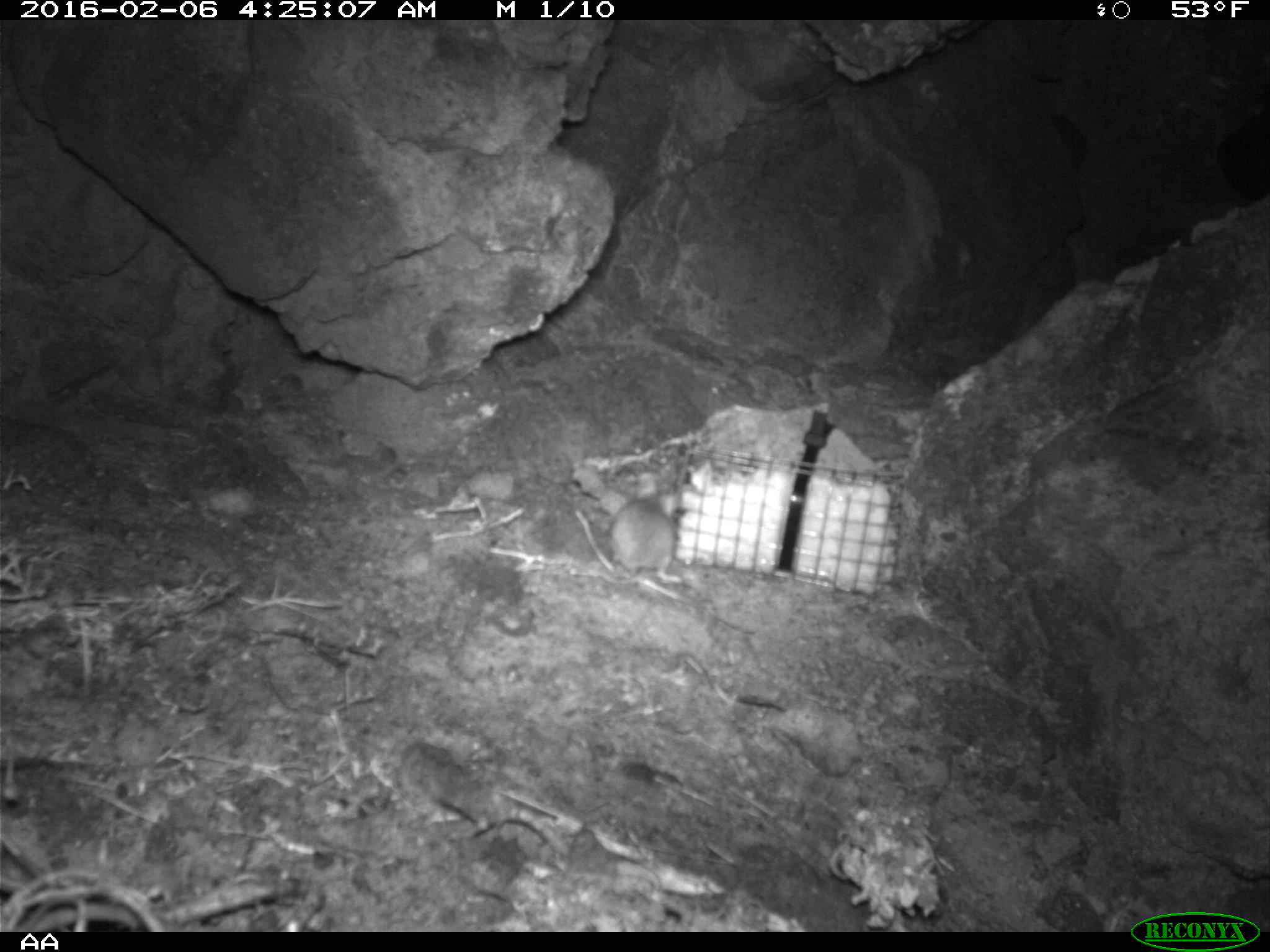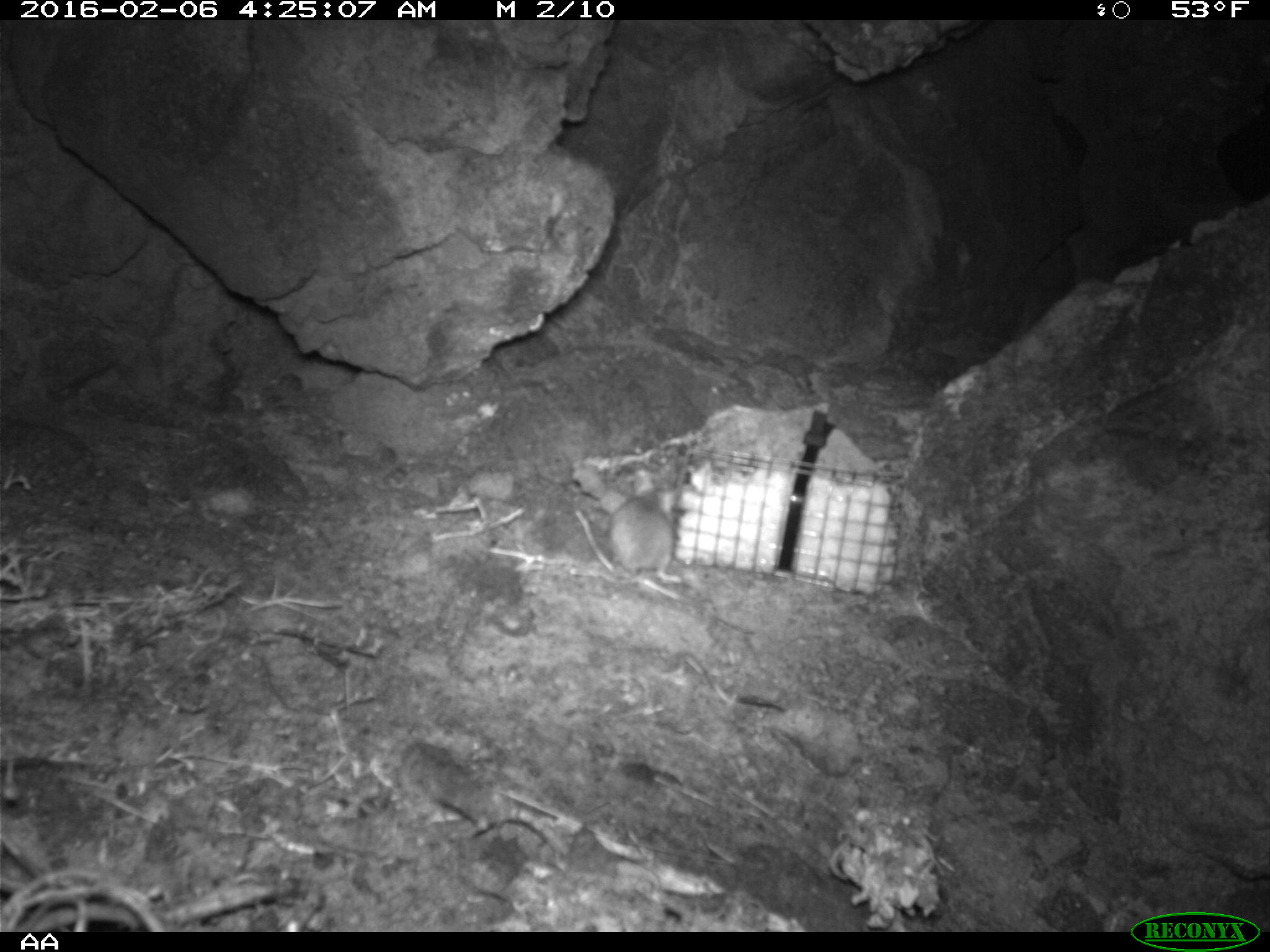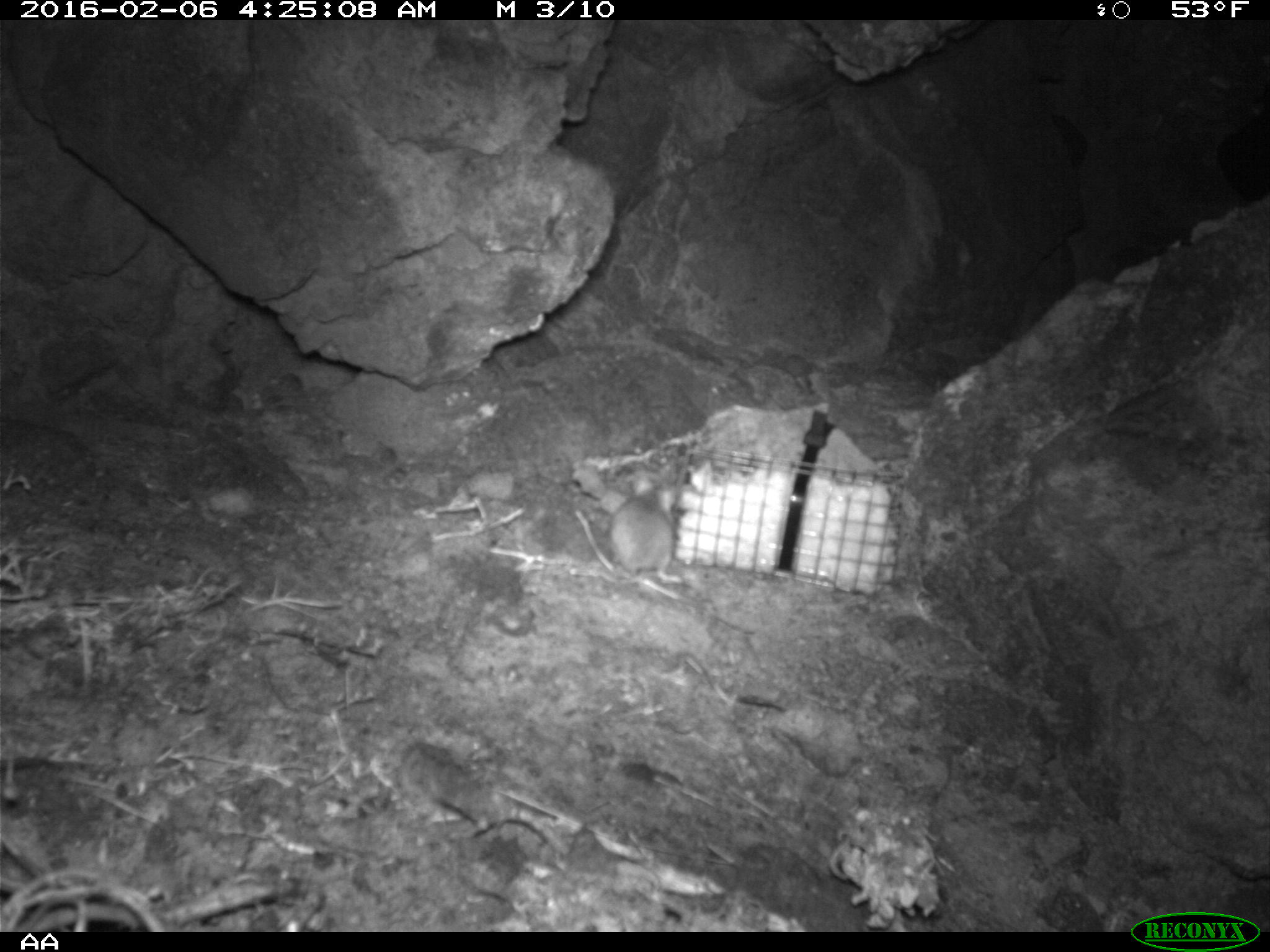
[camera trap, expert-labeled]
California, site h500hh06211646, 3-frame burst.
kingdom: Animalia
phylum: Chordata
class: Mammalia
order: Rodentia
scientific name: Rodentia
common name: rodent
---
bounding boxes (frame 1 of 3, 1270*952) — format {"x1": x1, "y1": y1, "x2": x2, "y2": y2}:
rodent: {"x1": 598, "y1": 472, "x2": 680, "y2": 590}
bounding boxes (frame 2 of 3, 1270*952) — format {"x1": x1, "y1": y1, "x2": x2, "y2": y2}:
rodent: {"x1": 598, "y1": 488, "x2": 682, "y2": 585}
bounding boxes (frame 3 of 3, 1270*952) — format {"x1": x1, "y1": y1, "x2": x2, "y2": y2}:
rodent: {"x1": 574, "y1": 475, "x2": 682, "y2": 584}